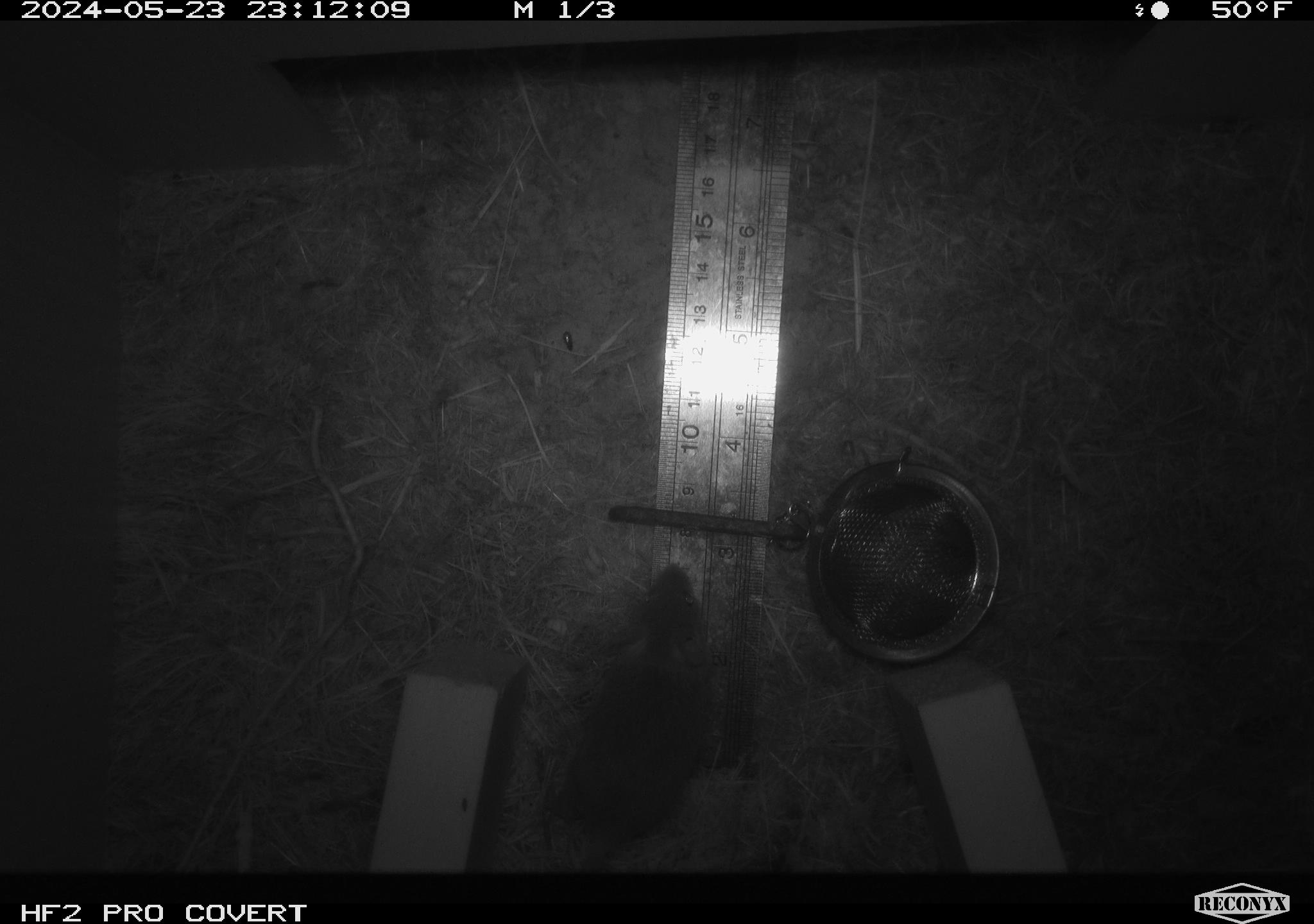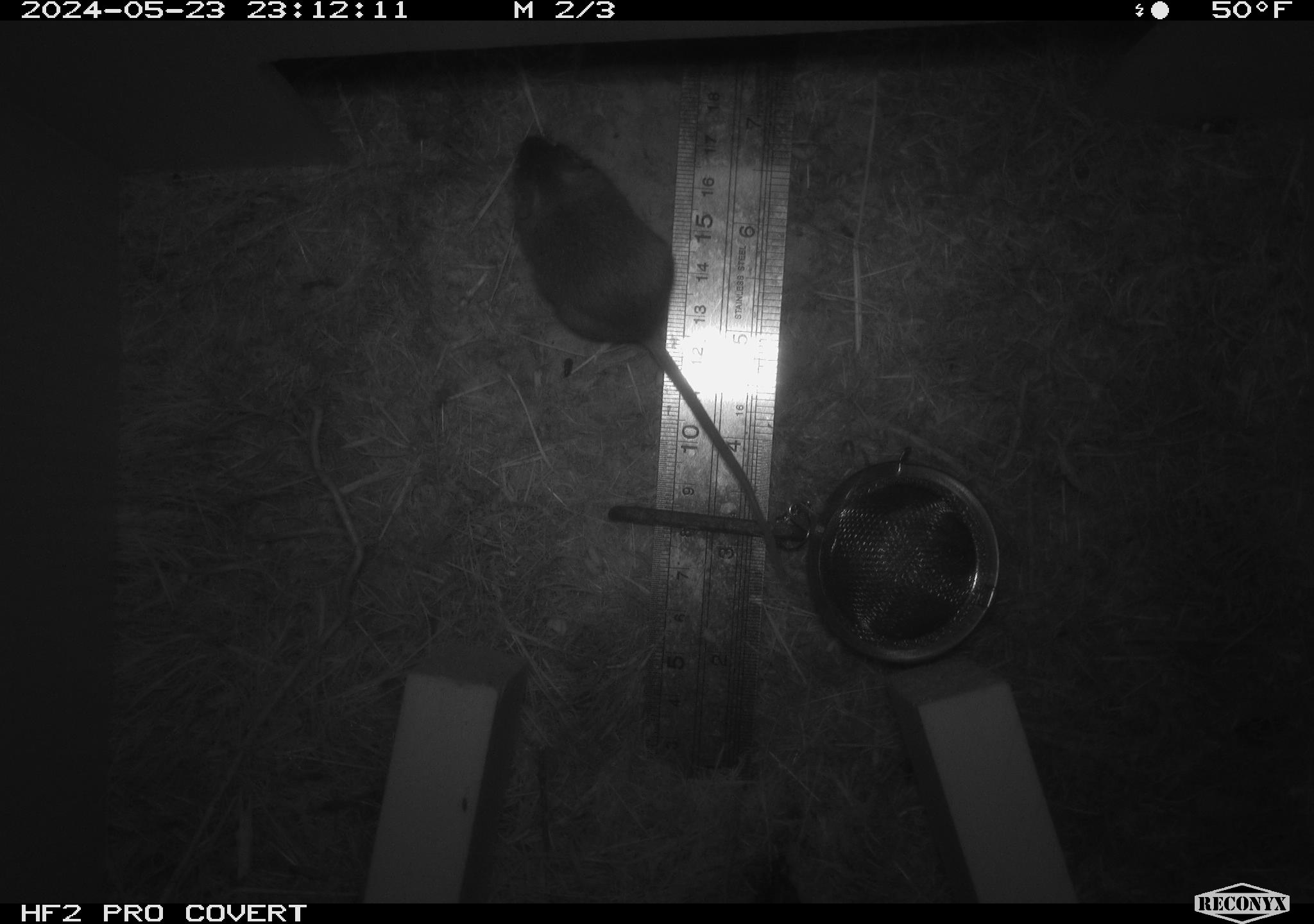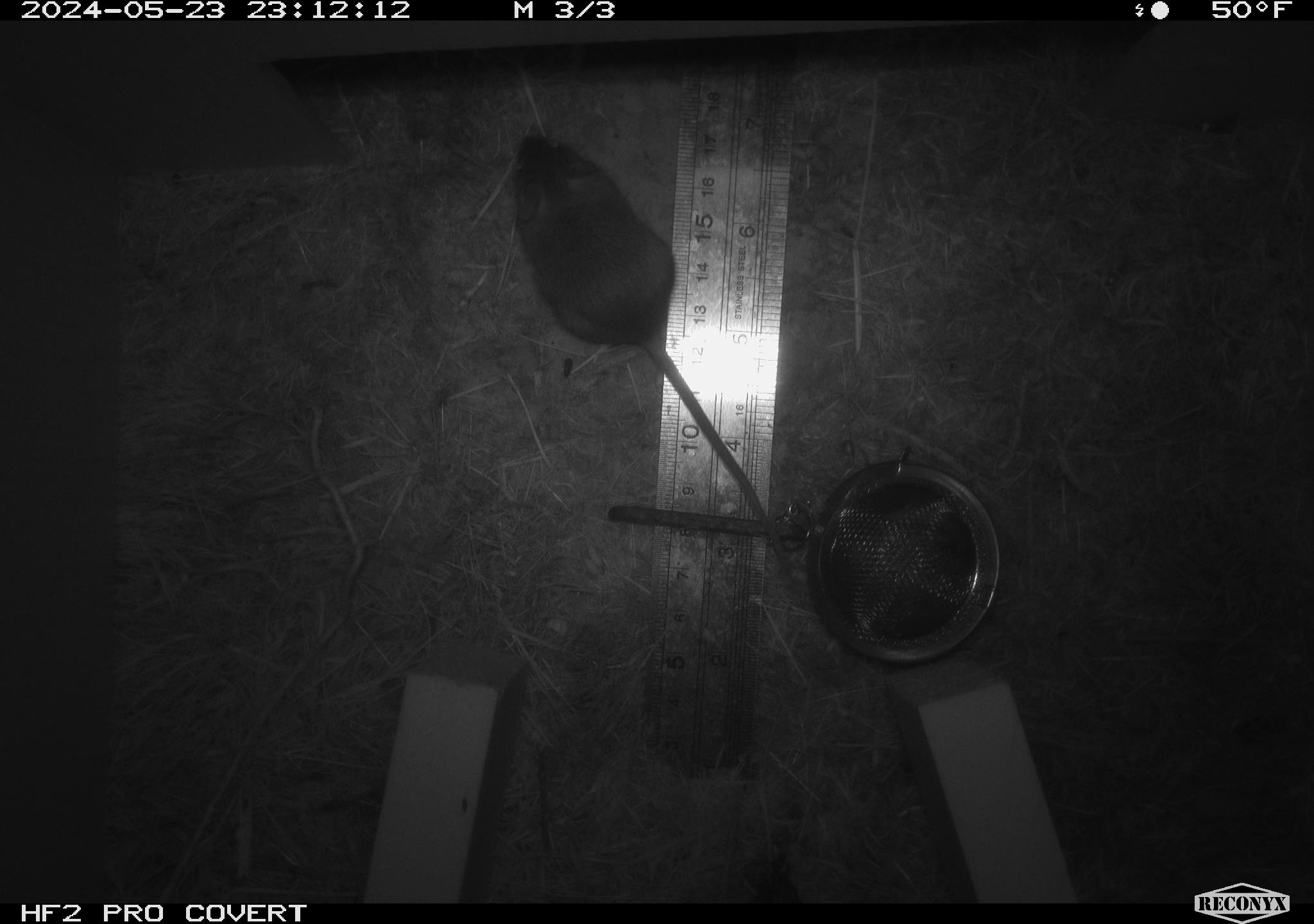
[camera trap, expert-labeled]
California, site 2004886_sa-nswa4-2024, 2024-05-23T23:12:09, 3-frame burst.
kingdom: Animalia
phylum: Chordata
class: Mammalia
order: Rodentia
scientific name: Rodentia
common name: rodent